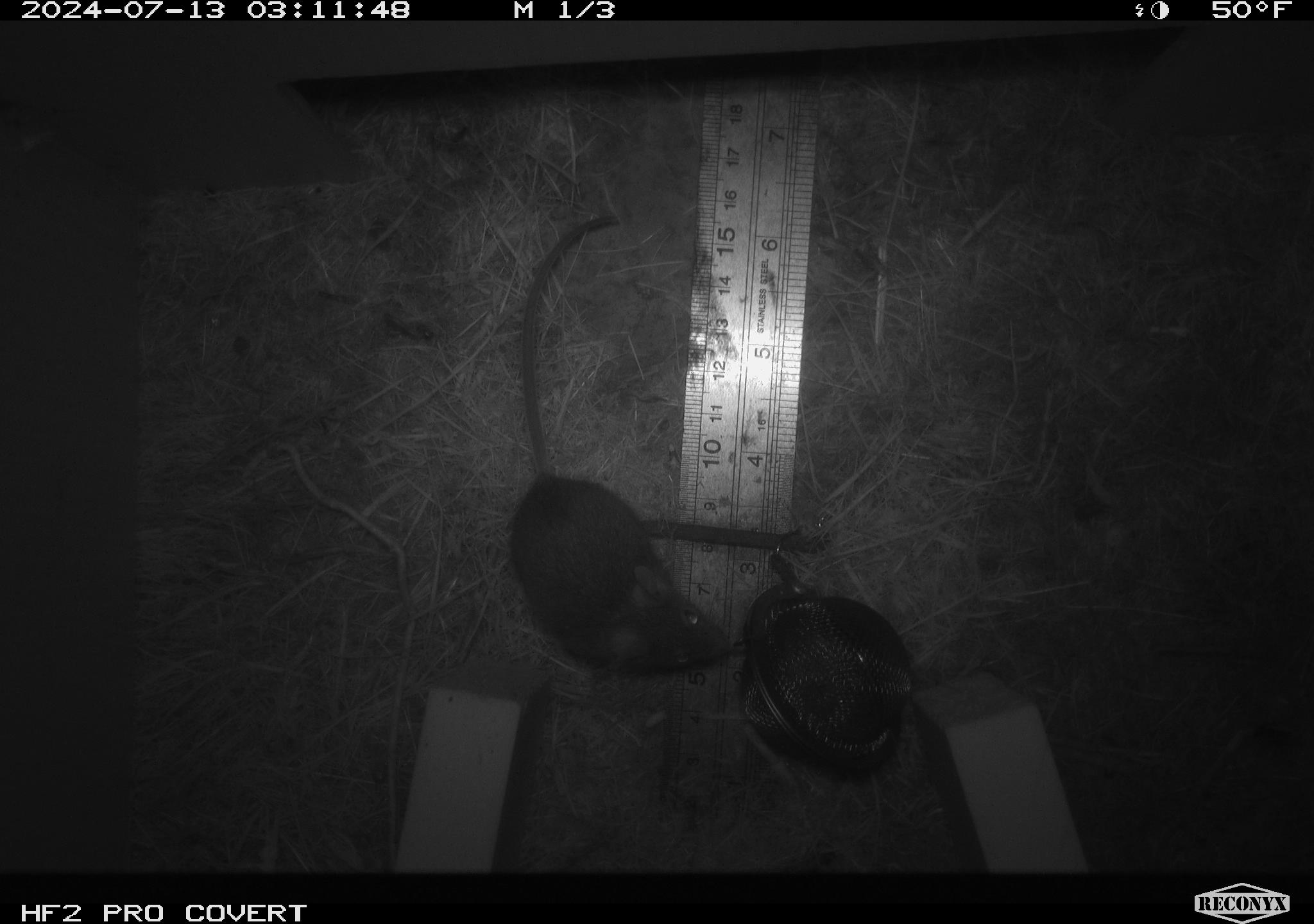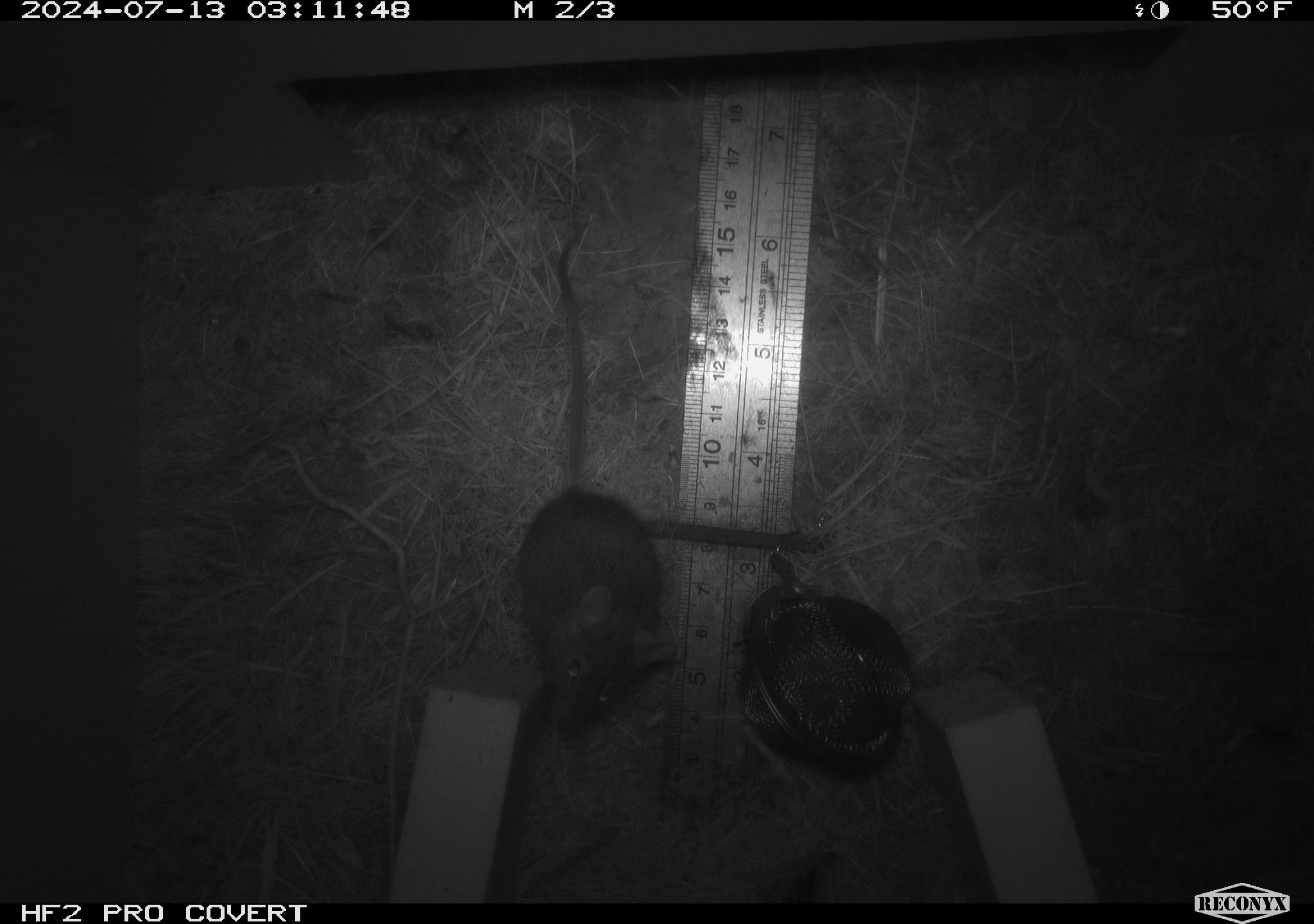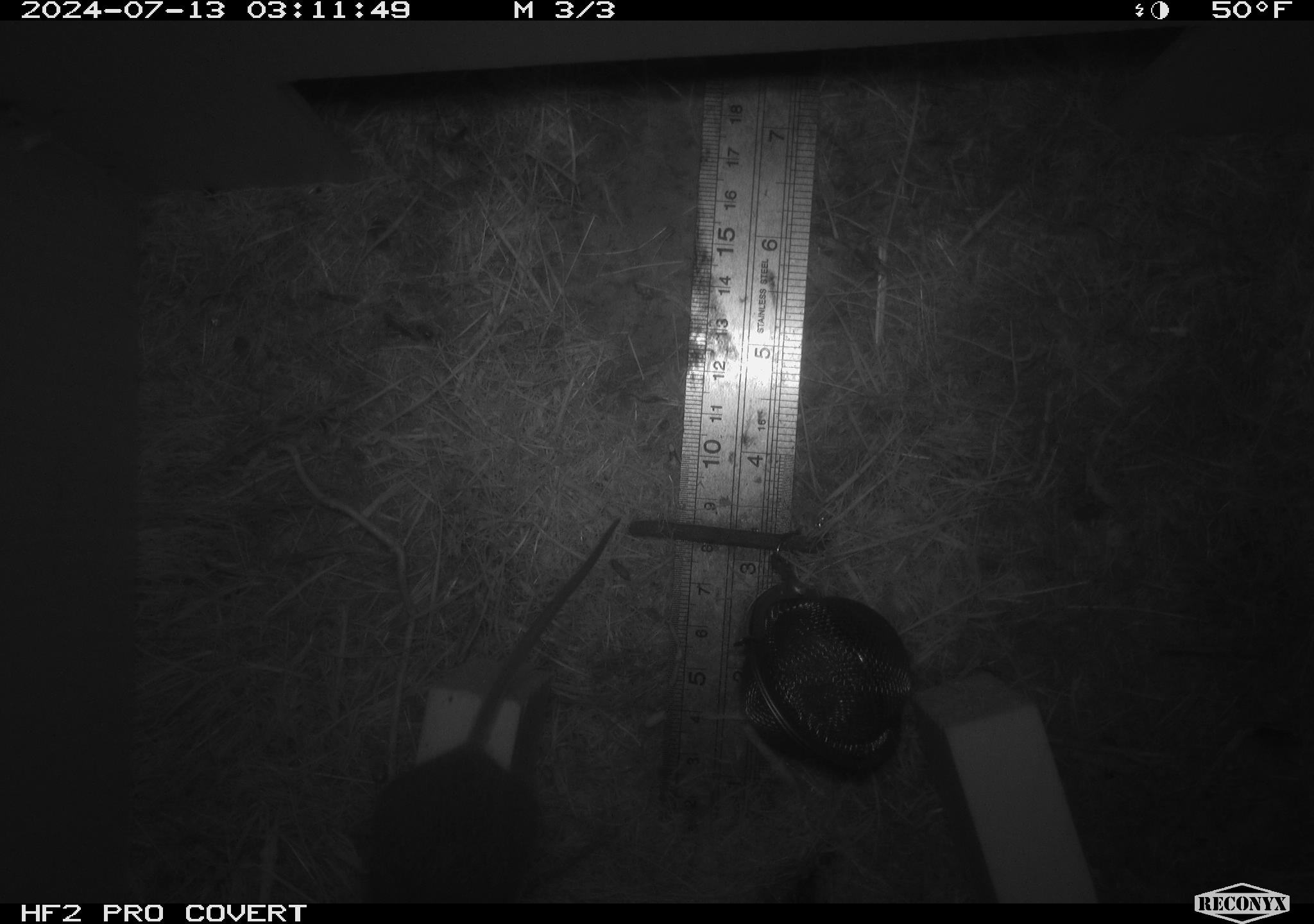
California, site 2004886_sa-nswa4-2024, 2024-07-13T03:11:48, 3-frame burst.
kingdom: Animalia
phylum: Chordata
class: Mammalia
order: Rodentia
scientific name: Rodentia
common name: mouse species